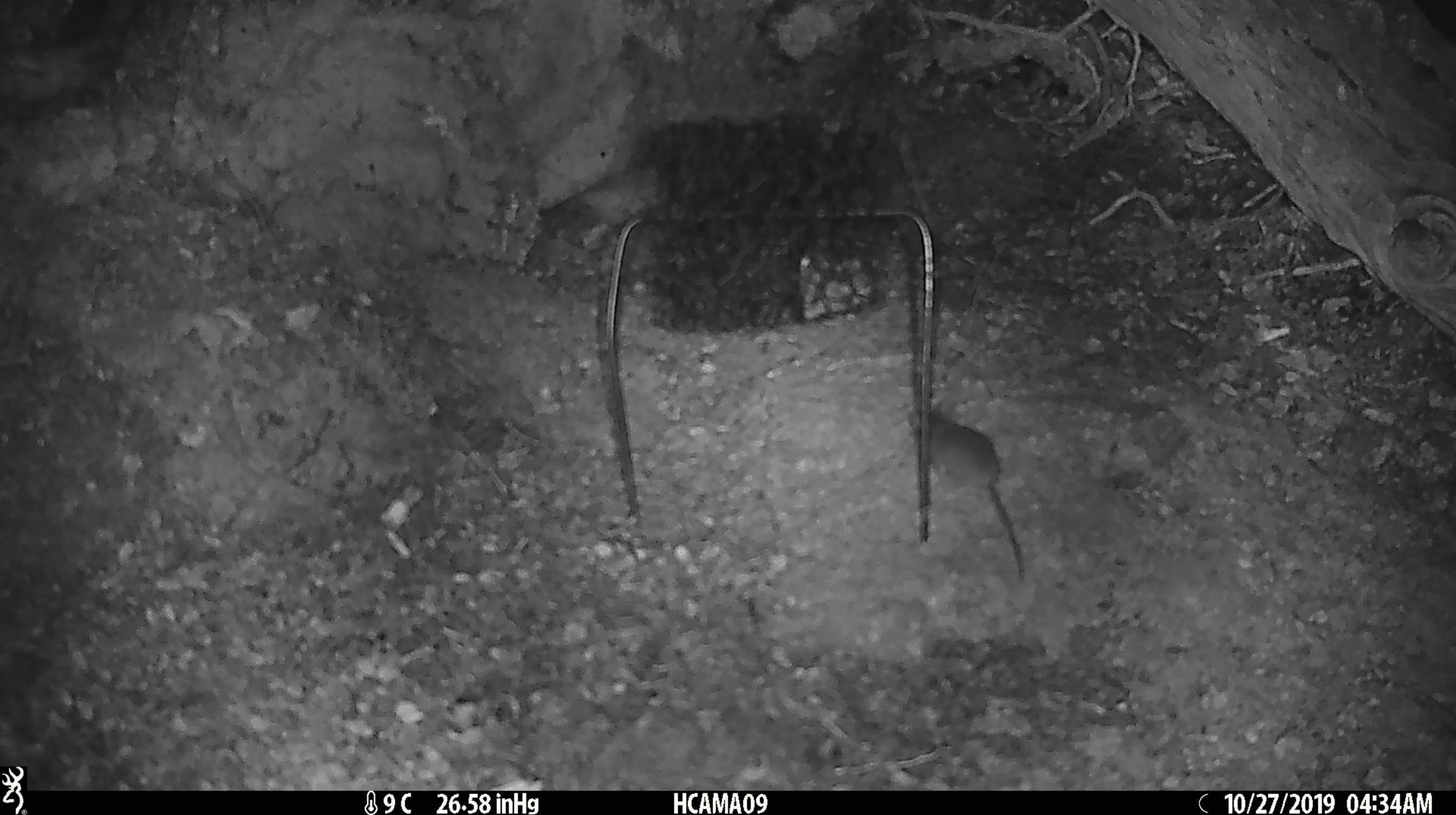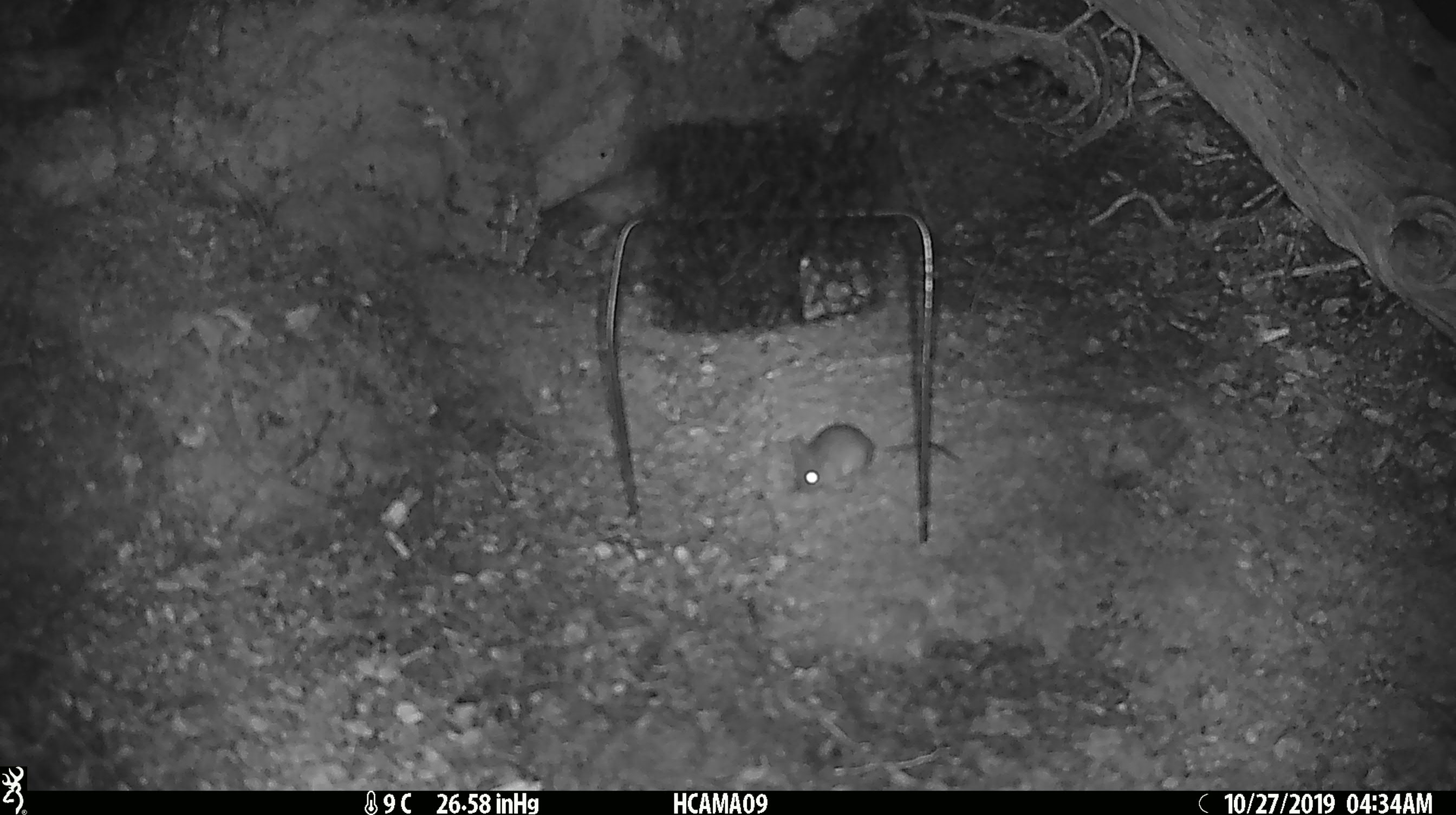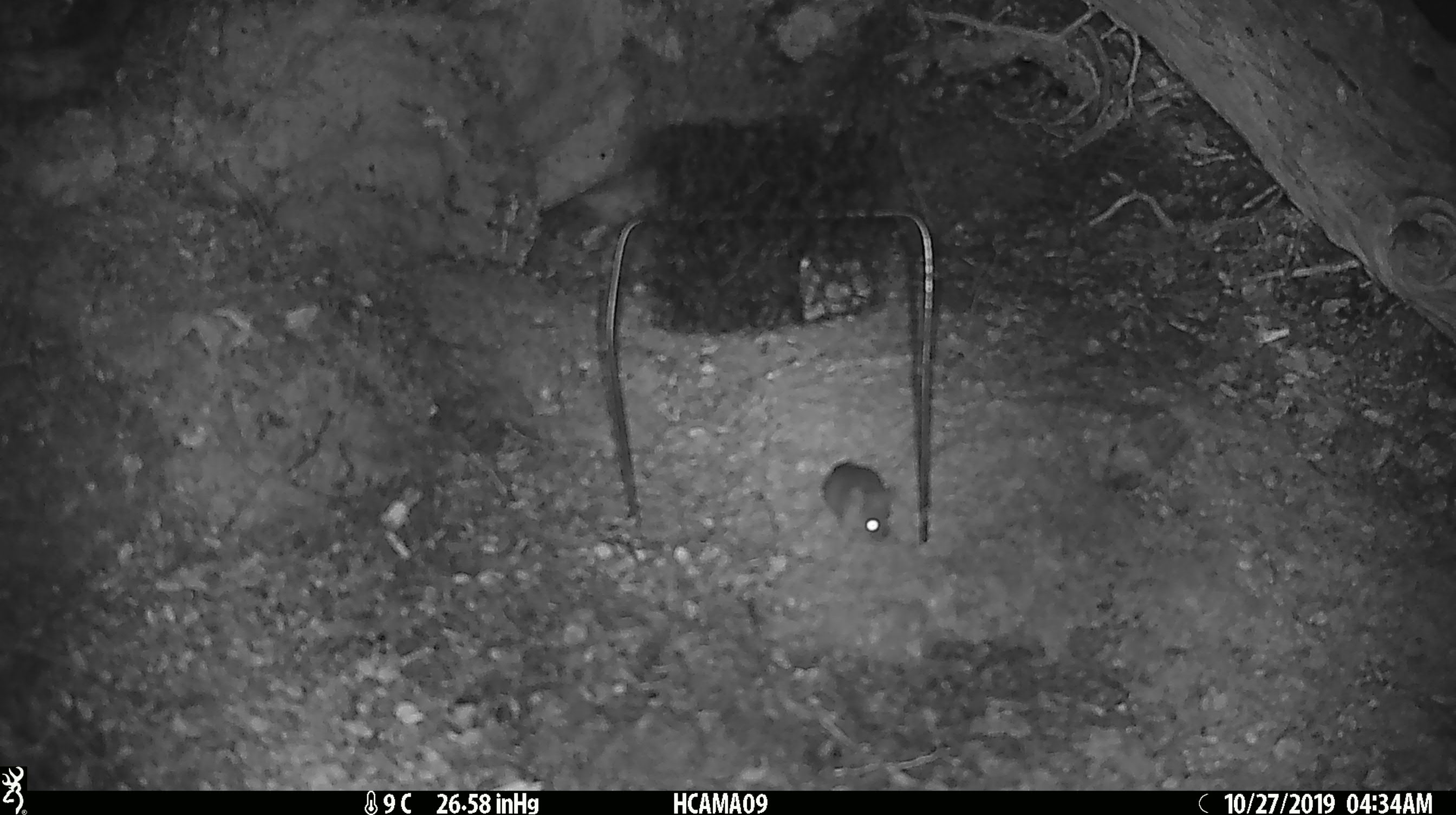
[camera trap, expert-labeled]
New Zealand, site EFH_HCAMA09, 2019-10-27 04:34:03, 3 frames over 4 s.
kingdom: Animalia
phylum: Chordata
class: Mammalia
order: Rodentia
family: Muridae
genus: Mus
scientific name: Mus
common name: mouse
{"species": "mouse (Mus)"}